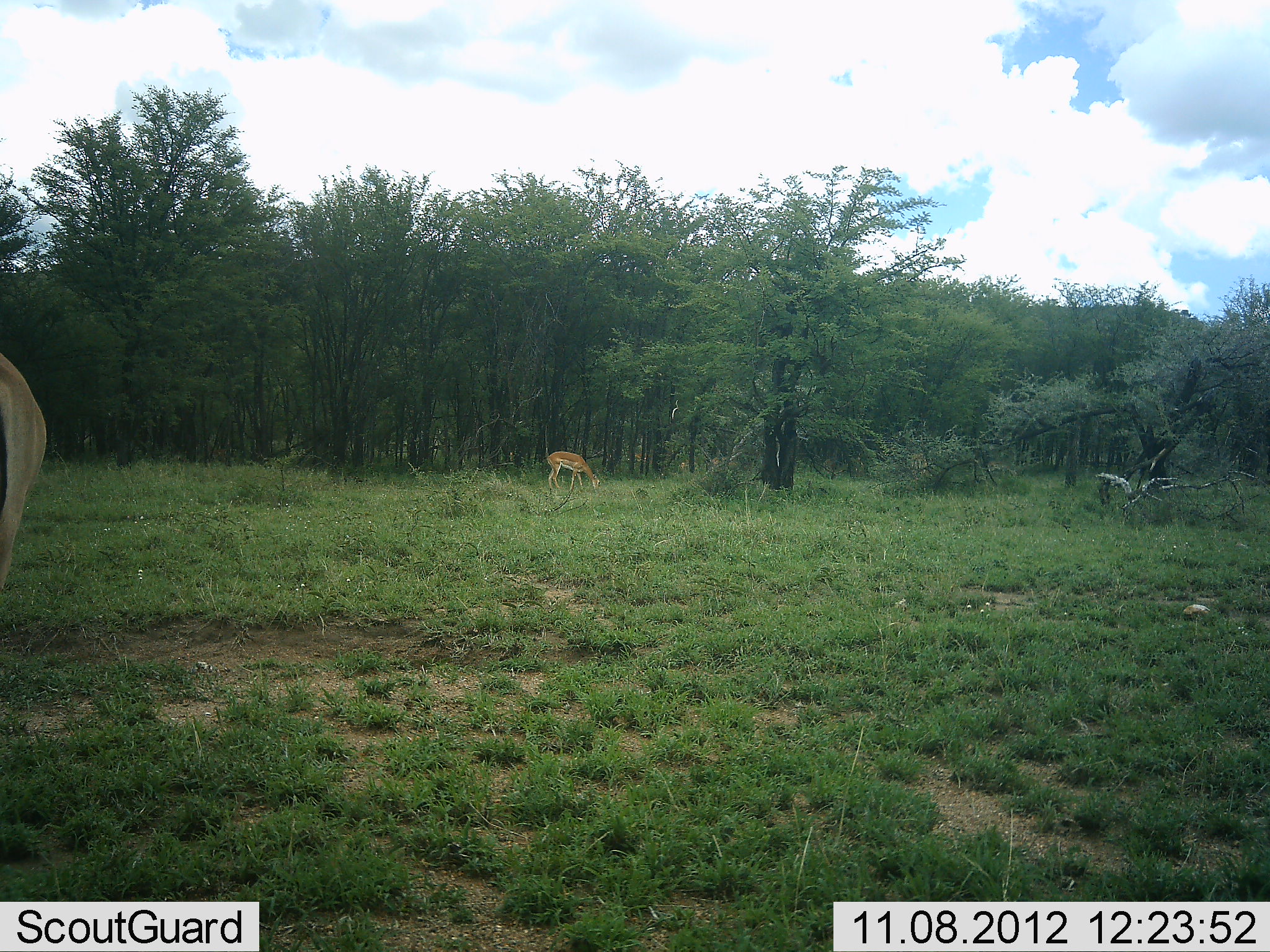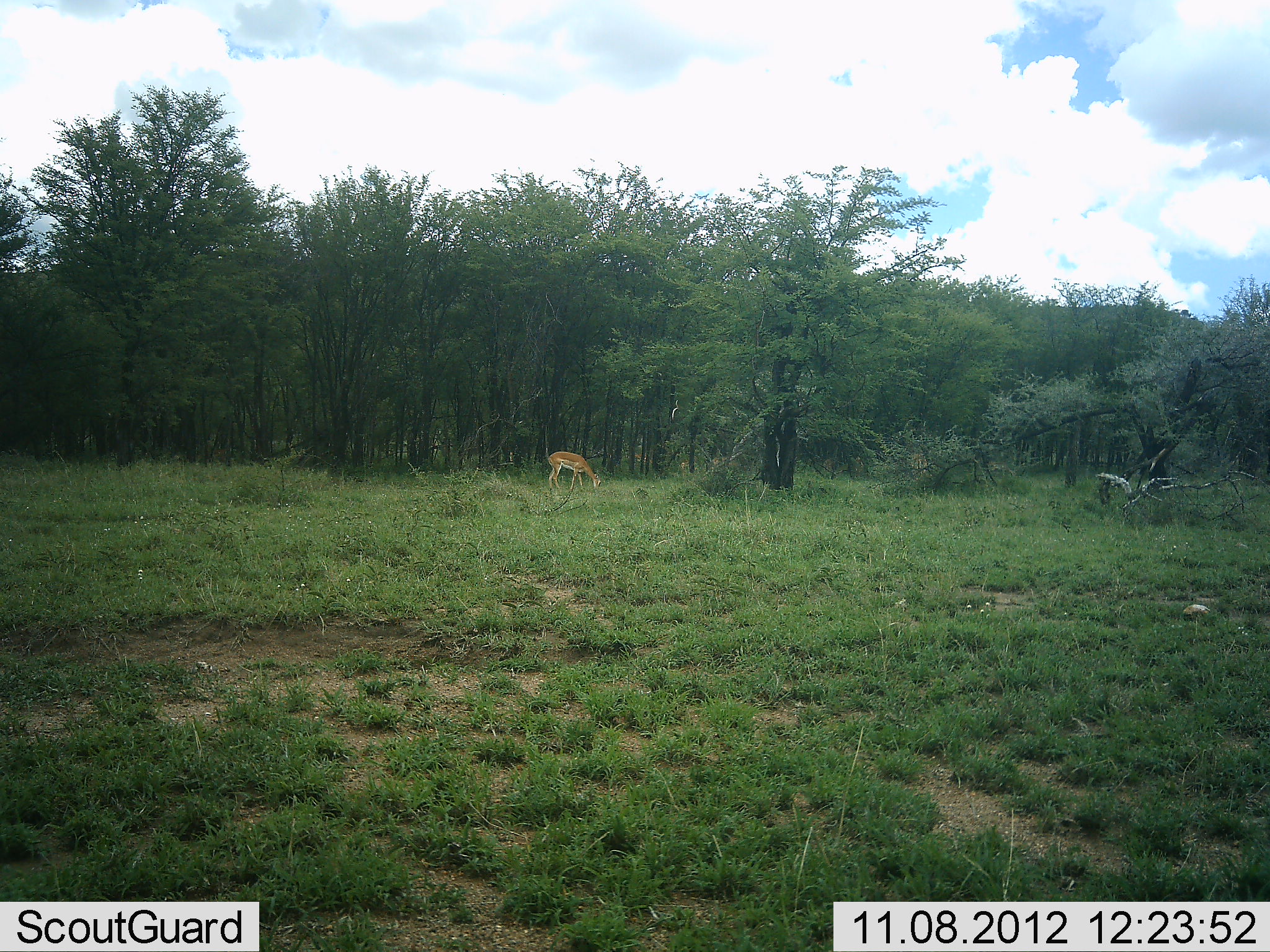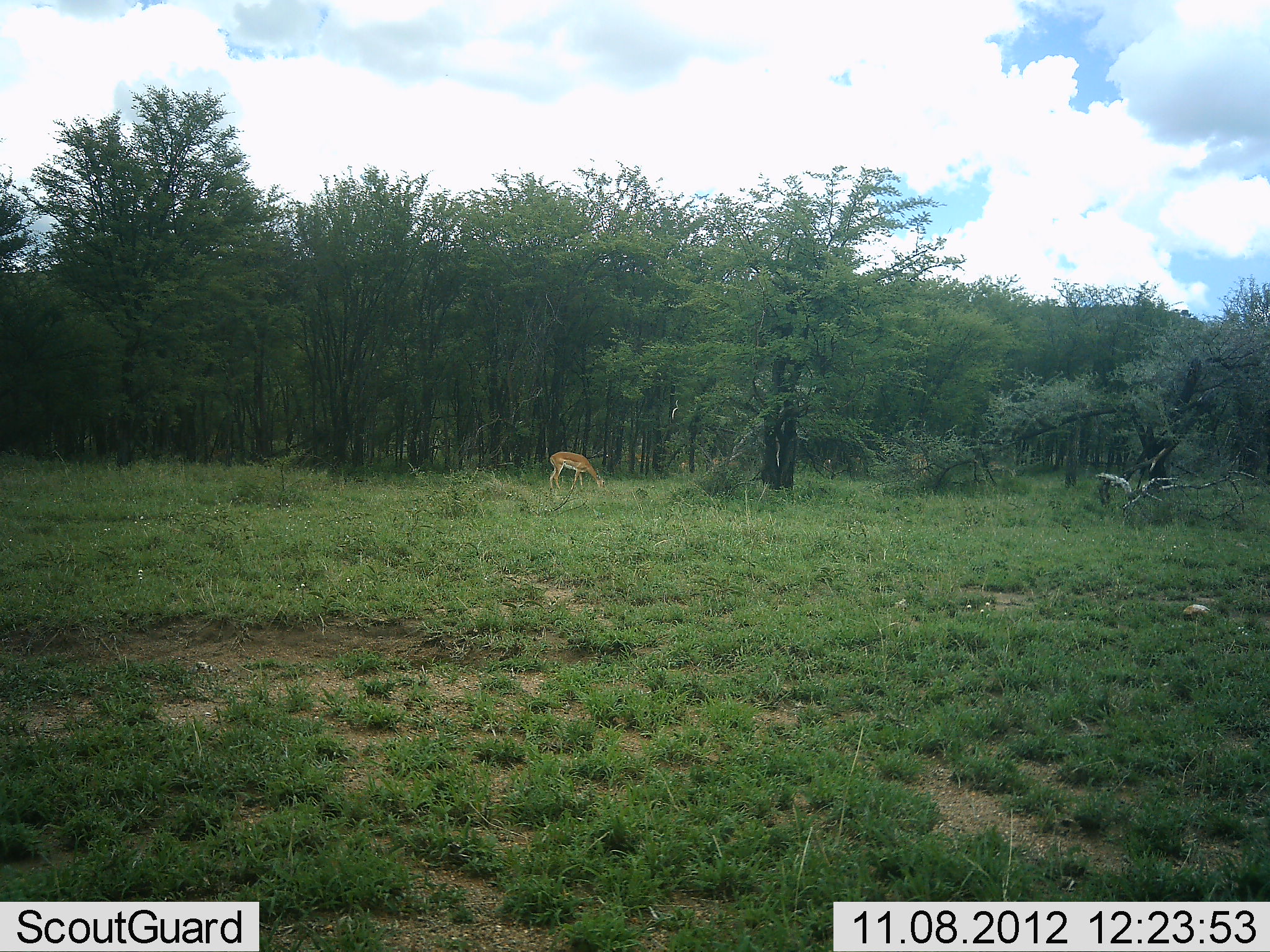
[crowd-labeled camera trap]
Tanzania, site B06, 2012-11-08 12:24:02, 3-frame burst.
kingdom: Animalia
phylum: Chordata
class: Mammalia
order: Artiodactyla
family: Bovidae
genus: Nanger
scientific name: Nanger granti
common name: grant's gazelle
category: gazellegrants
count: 1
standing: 20%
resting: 0%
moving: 0%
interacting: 0%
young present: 0%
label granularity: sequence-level